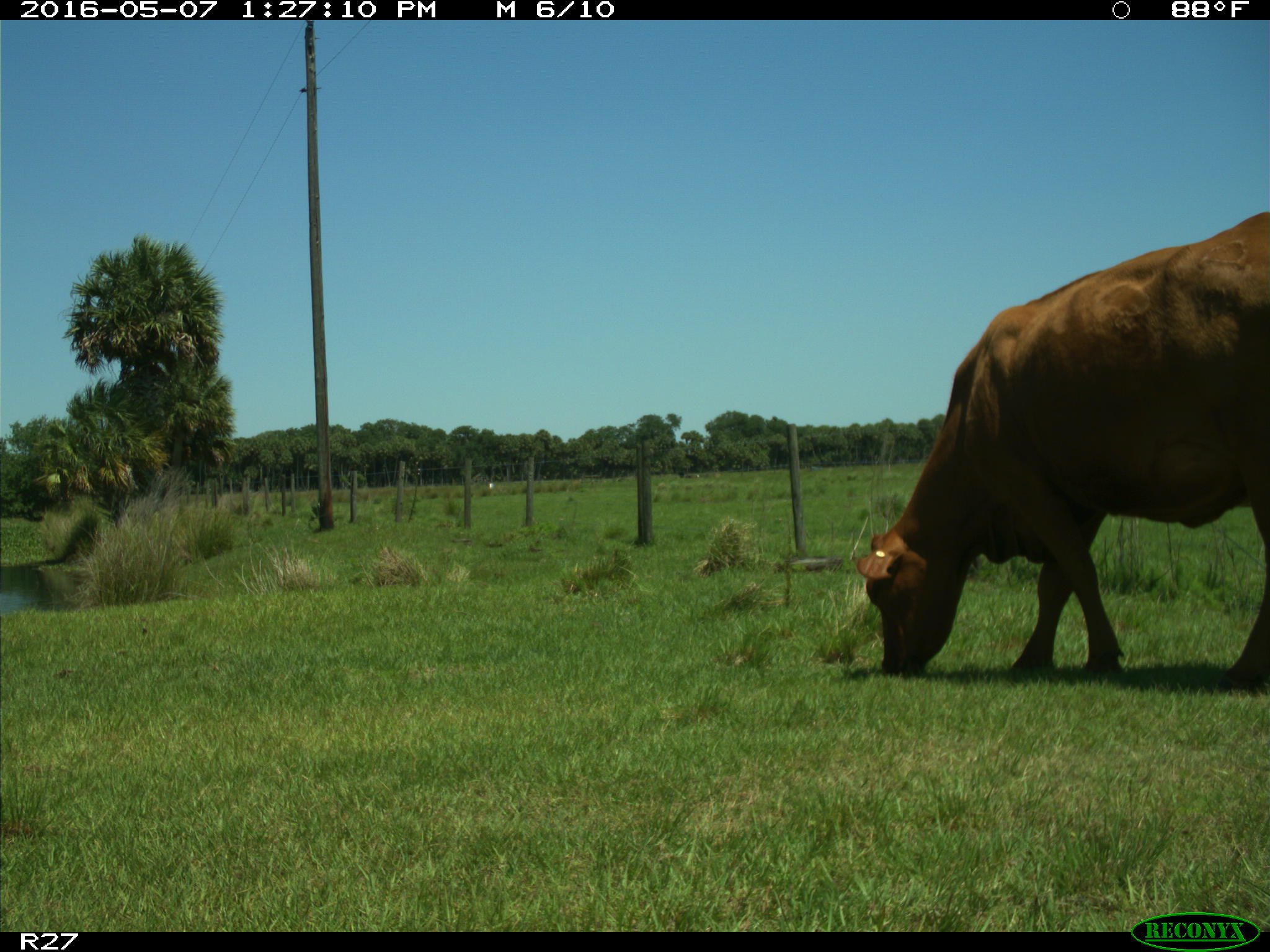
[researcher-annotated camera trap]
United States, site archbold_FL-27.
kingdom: Animalia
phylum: Chordata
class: Mammalia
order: Artiodactyla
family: Bovidae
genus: Bos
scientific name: Bos taurus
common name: domestic cow